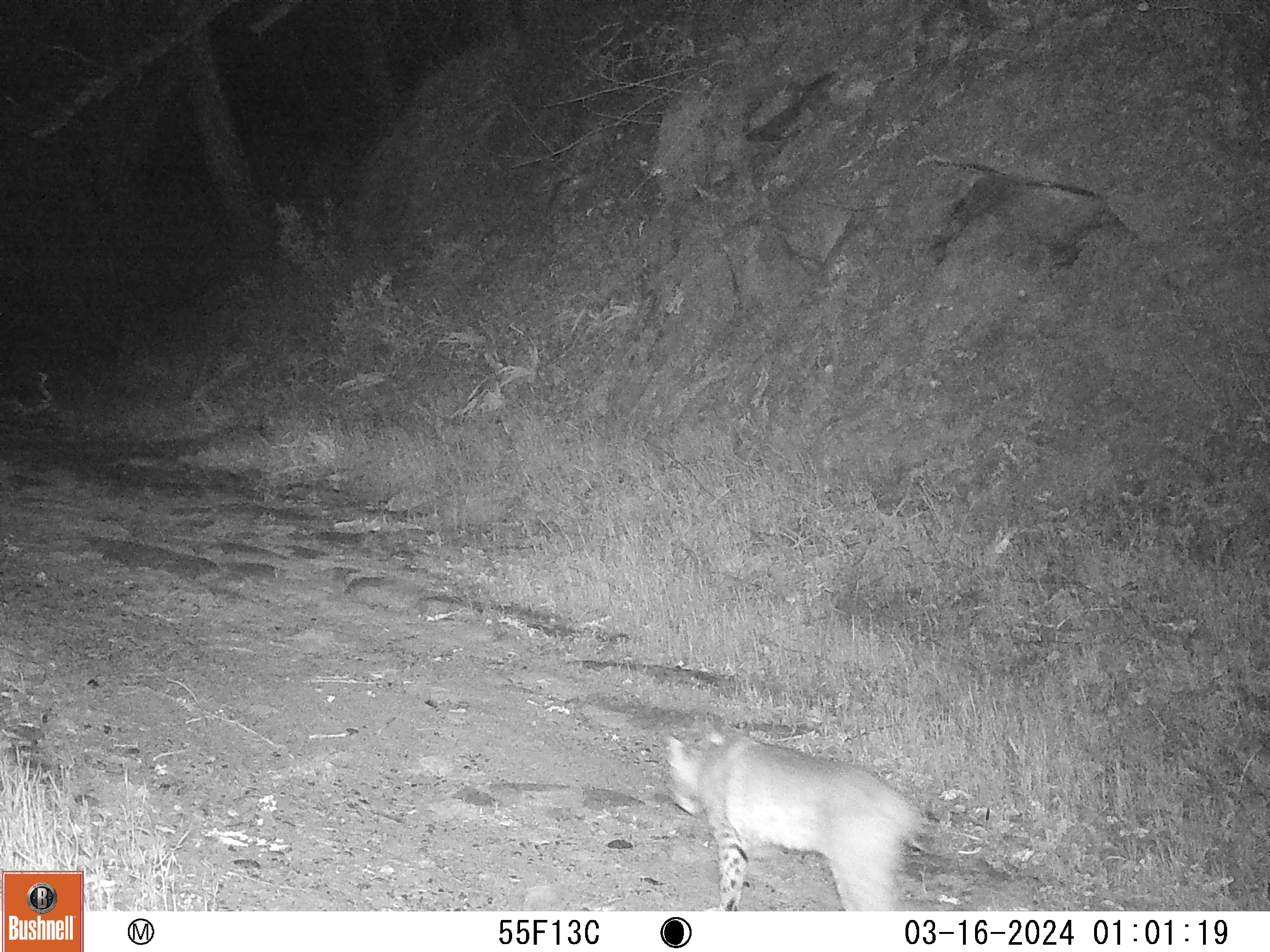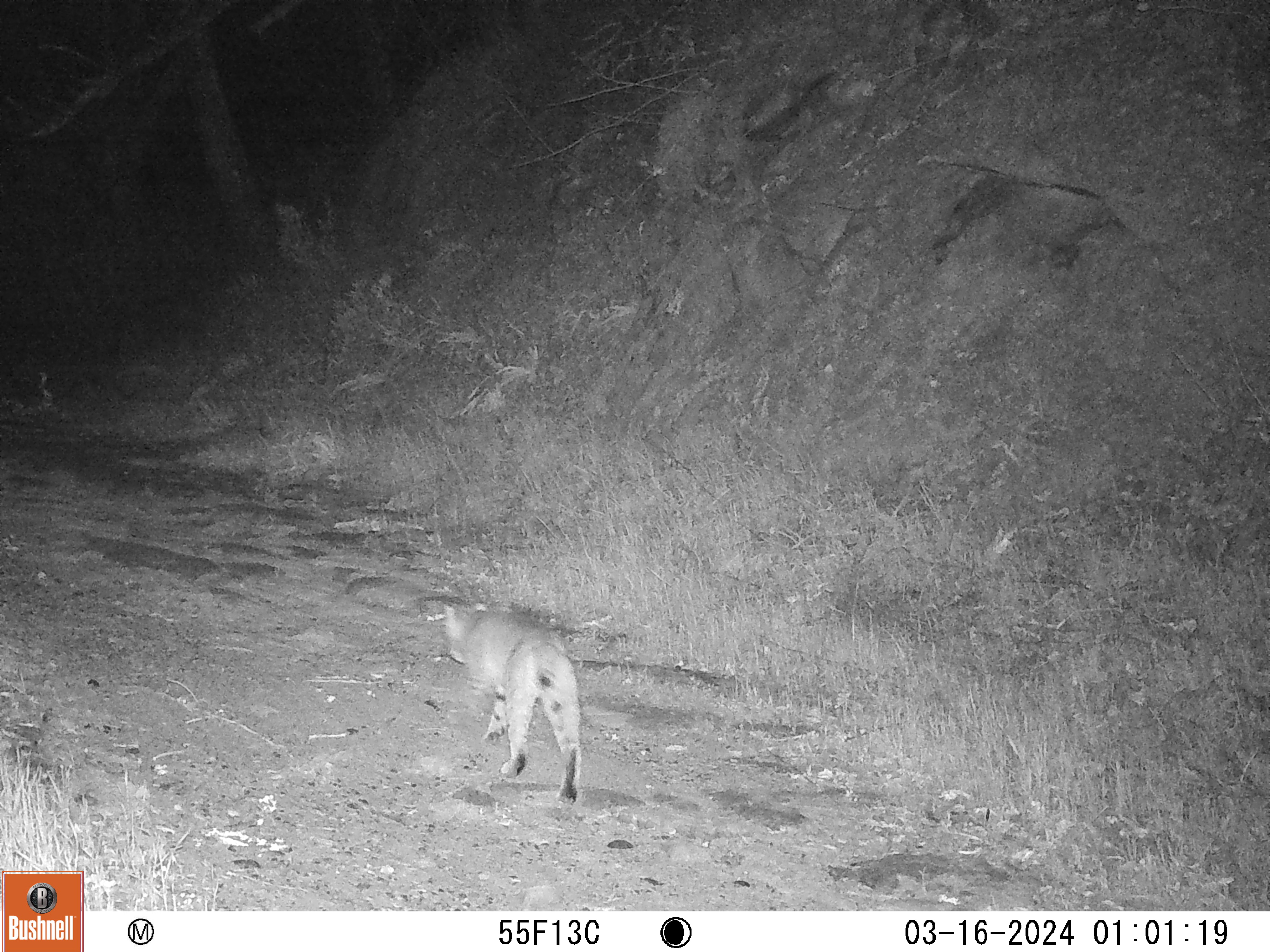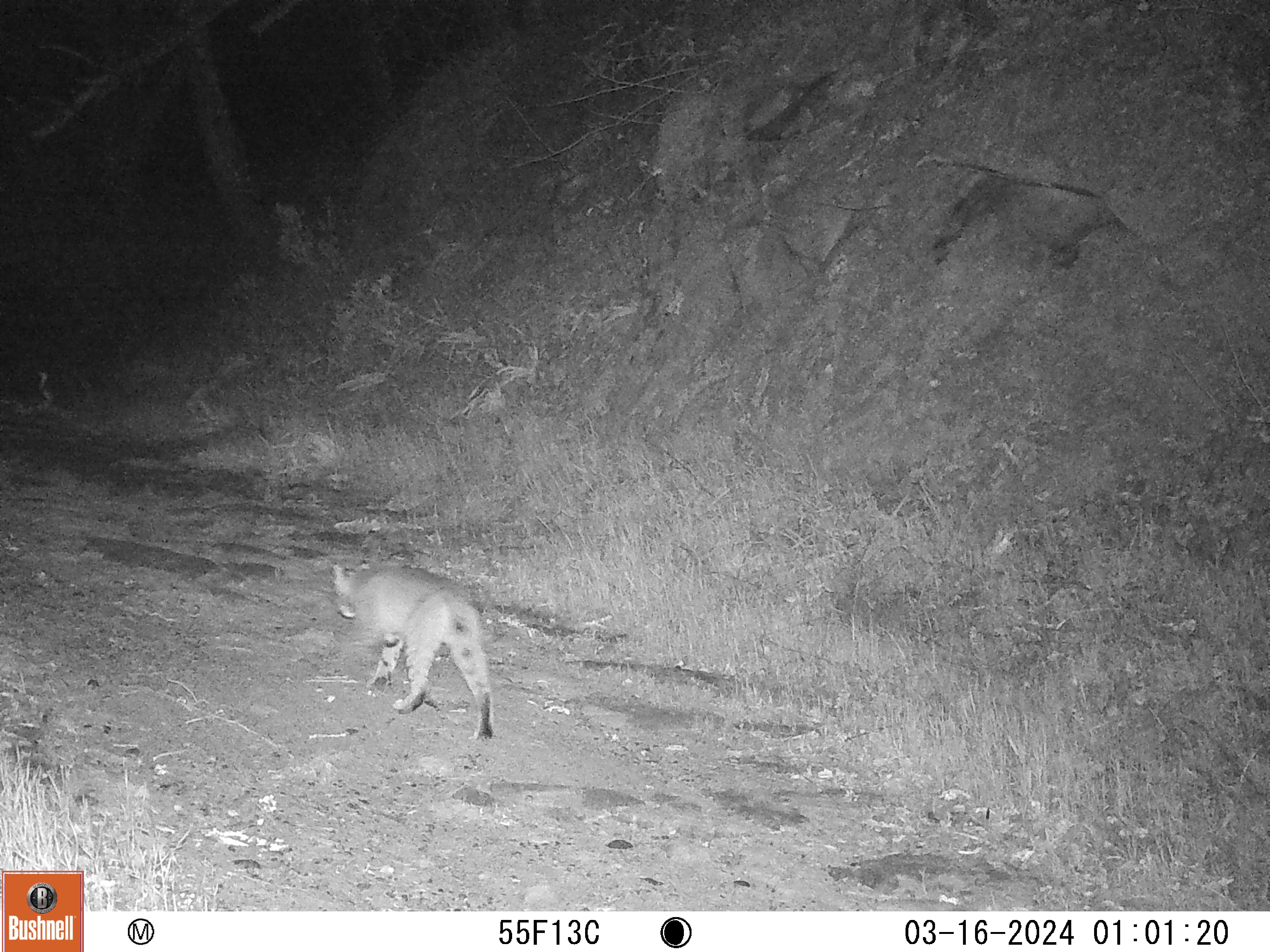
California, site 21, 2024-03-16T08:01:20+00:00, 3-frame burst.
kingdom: Animalia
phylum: Chordata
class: Mammalia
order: Carnivora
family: Felidae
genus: Lynx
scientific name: Lynx rufus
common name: bobcat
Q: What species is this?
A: Bobcat (Lynx rufus).